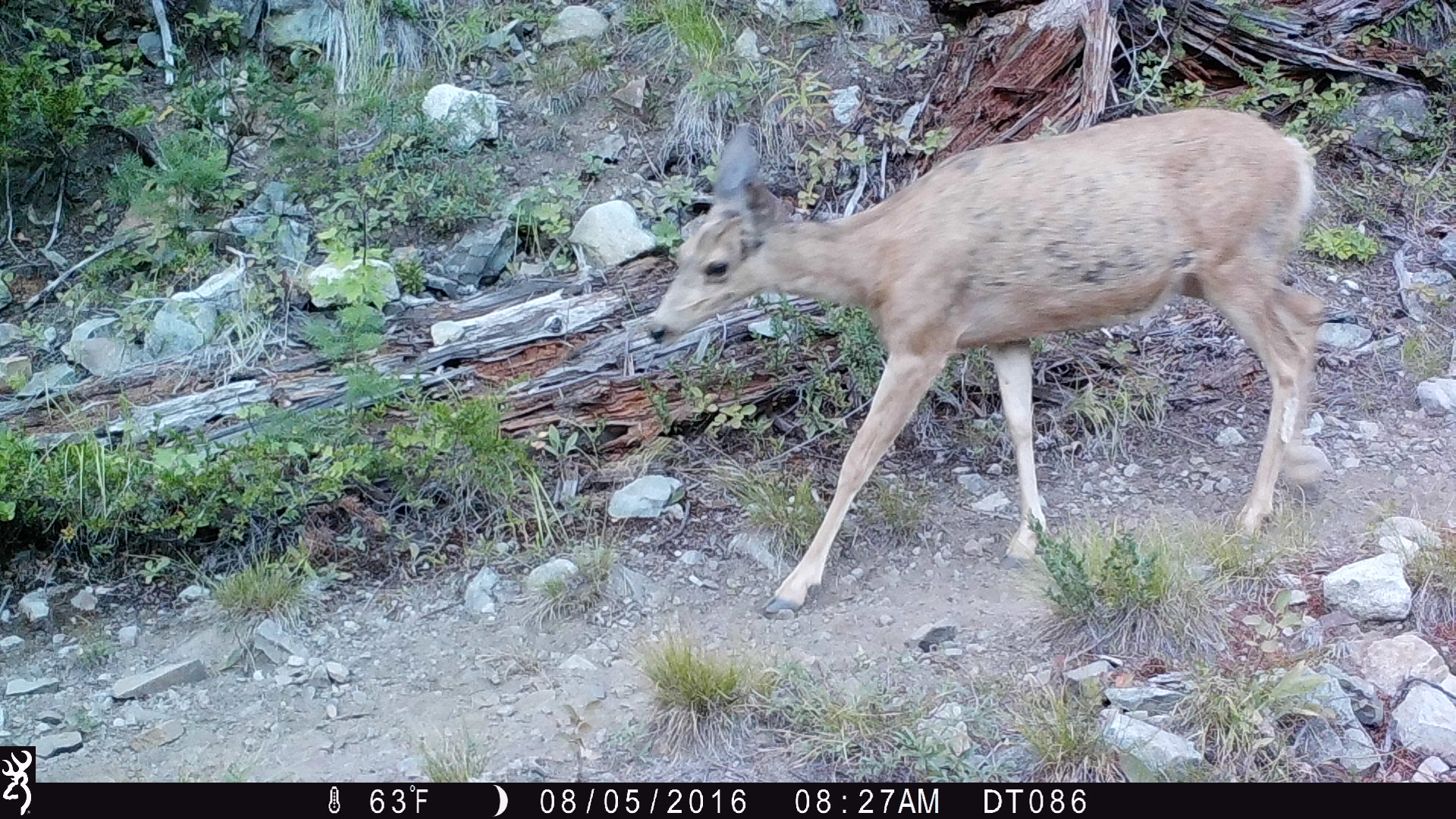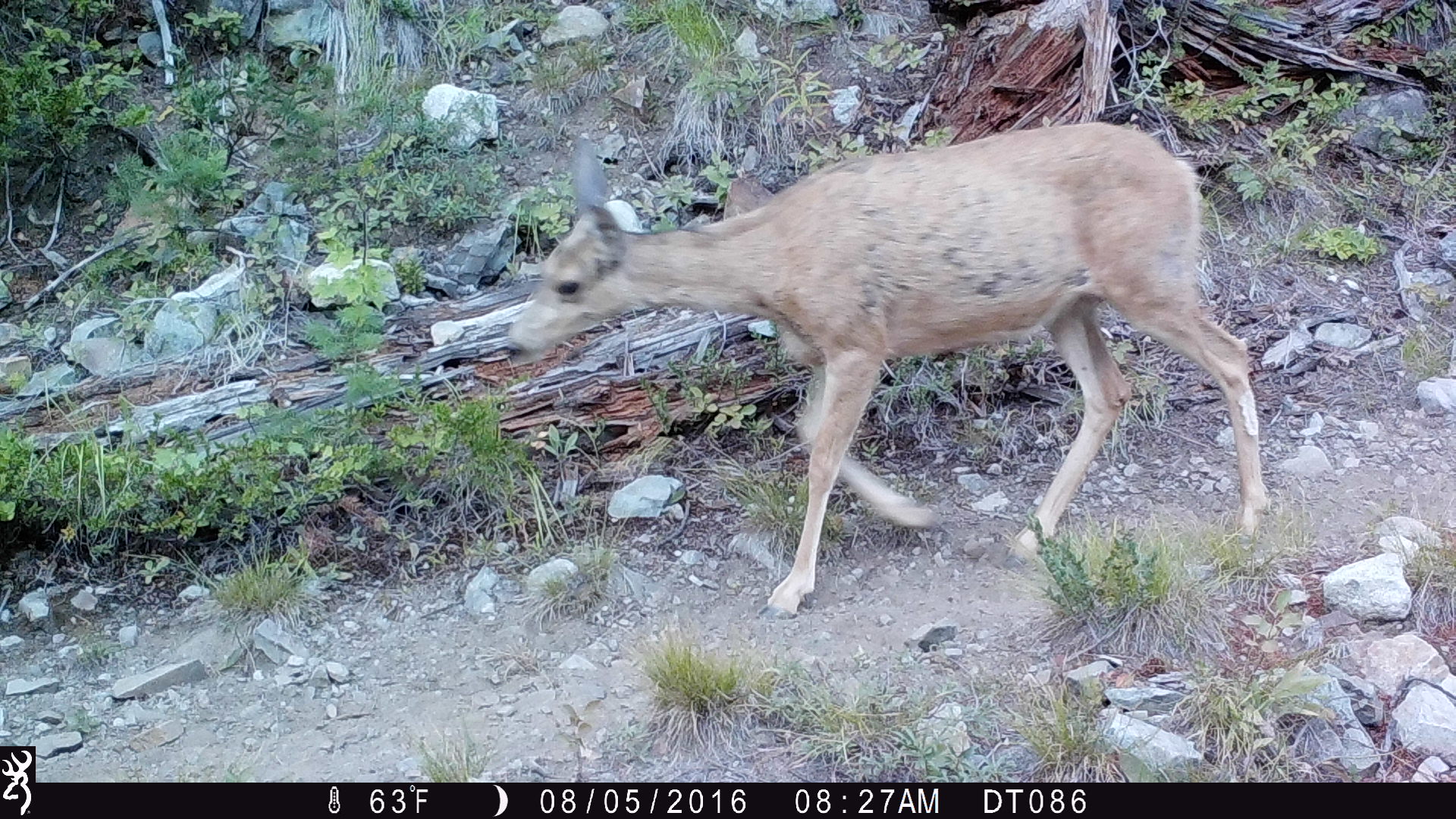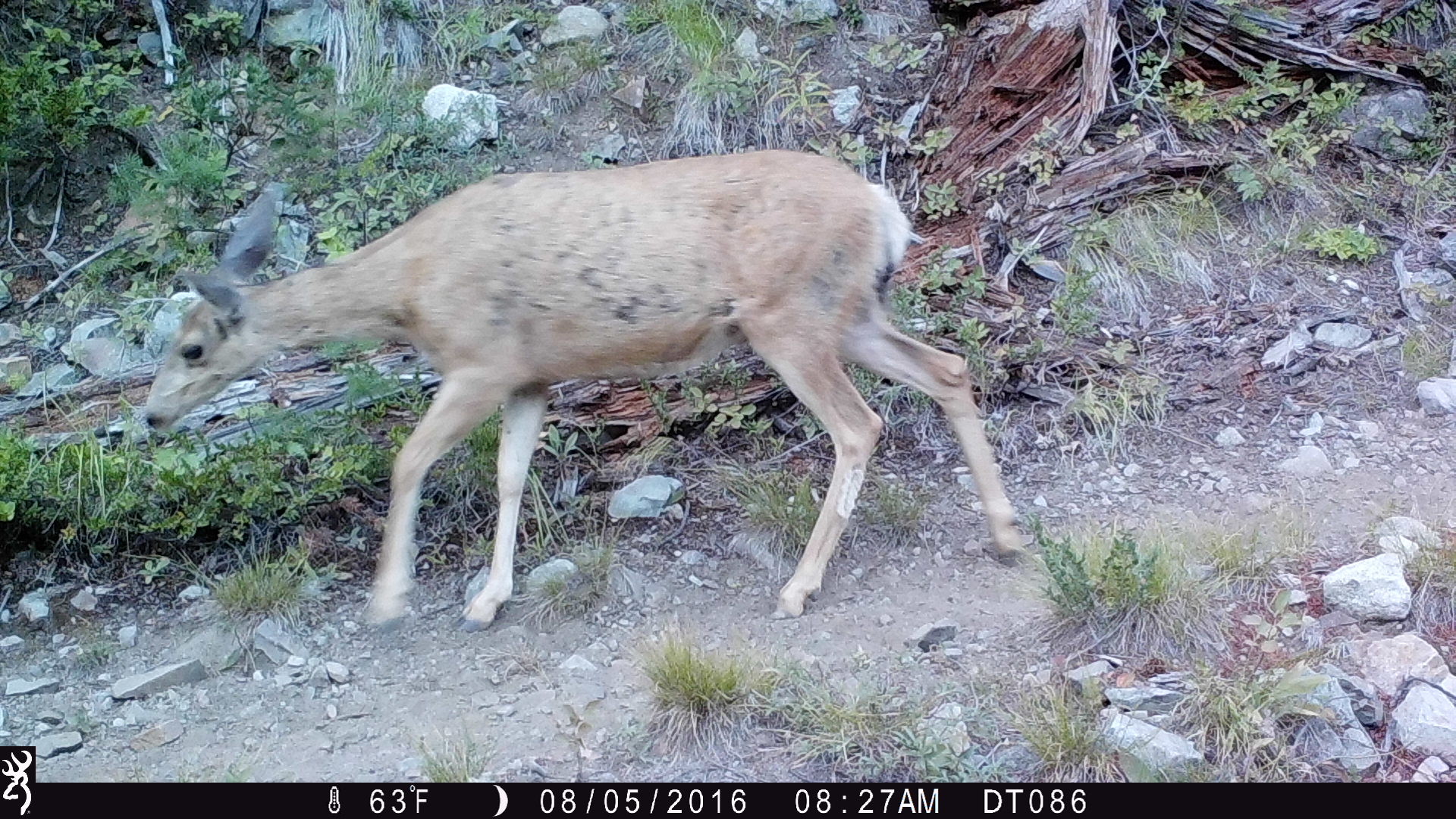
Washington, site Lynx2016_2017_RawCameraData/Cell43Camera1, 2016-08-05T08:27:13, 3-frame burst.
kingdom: Animalia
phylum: Chordata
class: Mammalia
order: Artiodactyla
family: Cervidae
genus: Odocoileus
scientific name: Odocoileus hemionus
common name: mule deer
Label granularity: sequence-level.